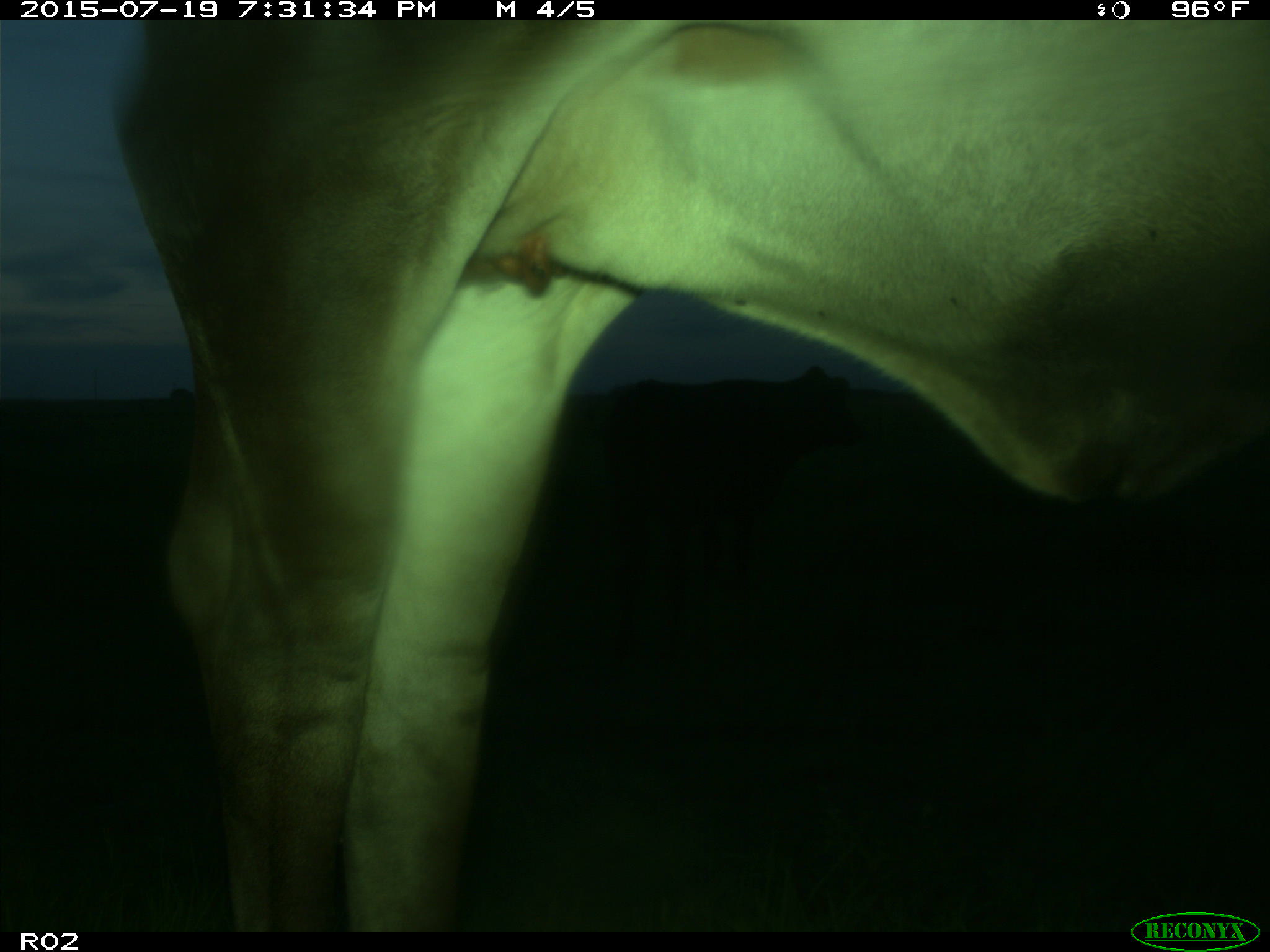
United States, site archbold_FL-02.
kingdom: Animalia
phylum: Chordata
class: Mammalia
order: Artiodactyla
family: Bovidae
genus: Bos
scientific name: Bos taurus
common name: domestic cow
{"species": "Bos taurus (domestic cow)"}